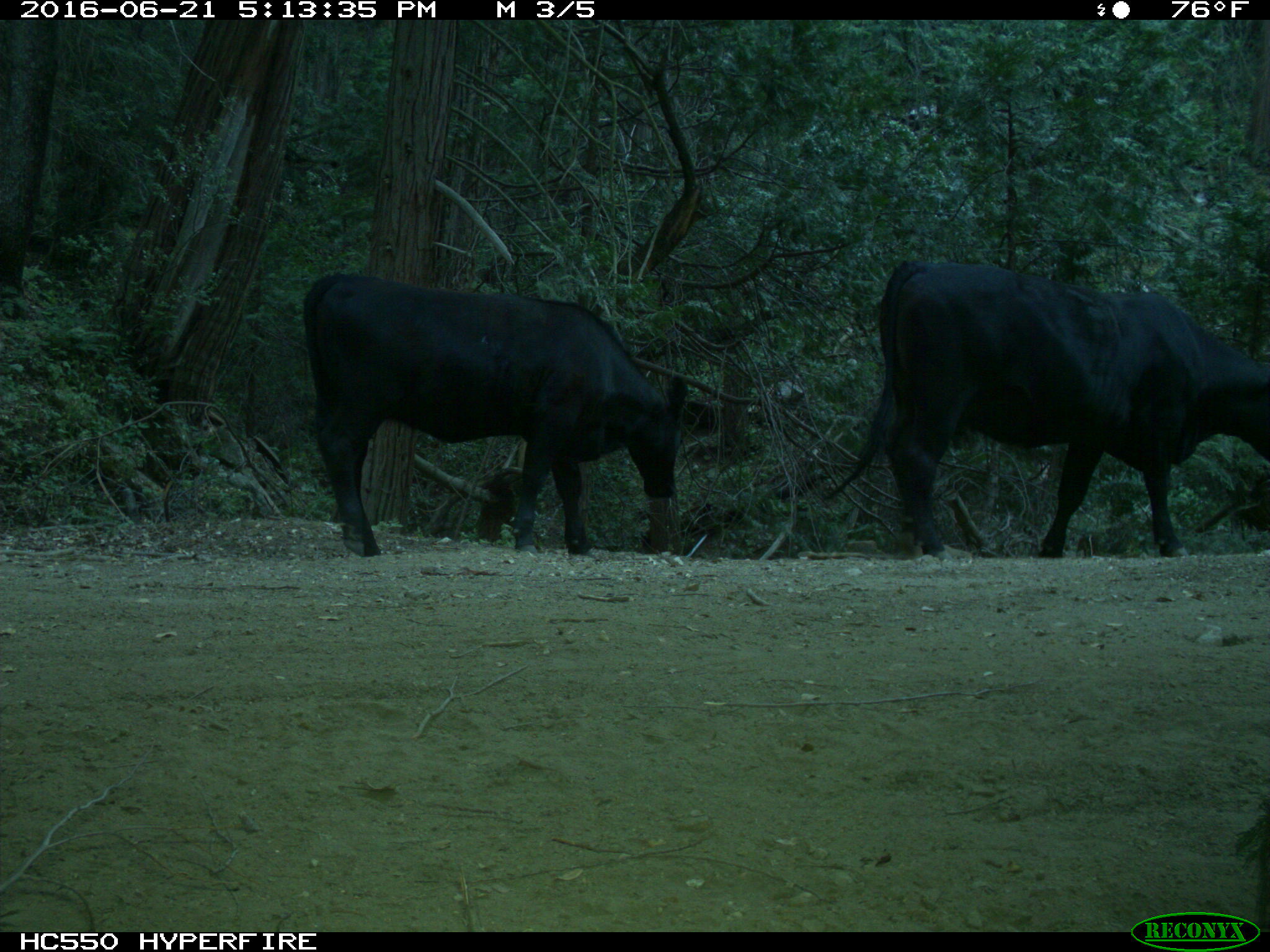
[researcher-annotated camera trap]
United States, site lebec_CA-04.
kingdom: Animalia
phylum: Chordata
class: Mammalia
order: Artiodactyla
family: Bovidae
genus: Bos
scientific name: Bos taurus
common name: domestic cow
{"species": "Bos taurus (domestic cow)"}